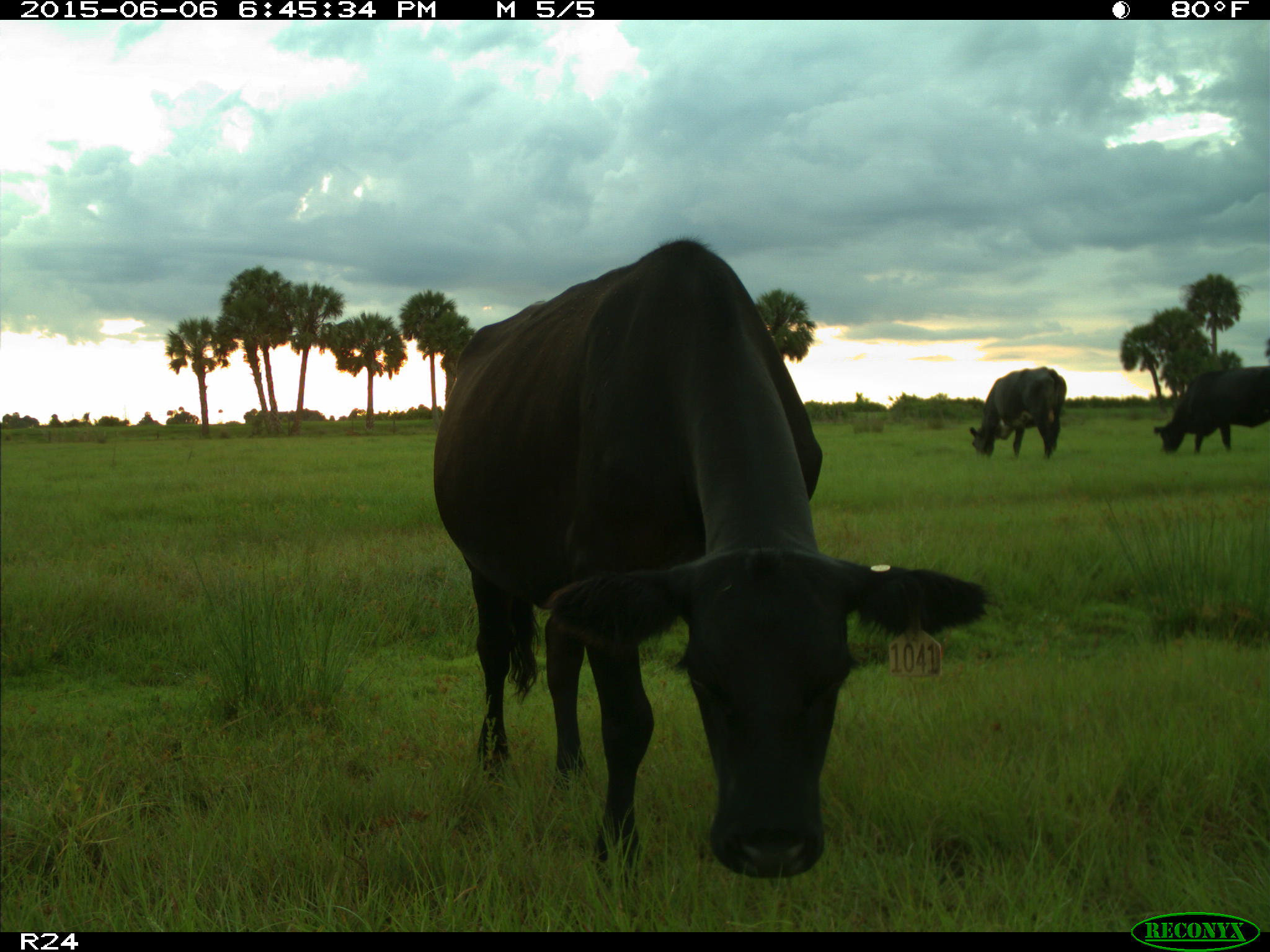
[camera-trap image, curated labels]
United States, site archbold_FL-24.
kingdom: Animalia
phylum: Chordata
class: Mammalia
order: Artiodactyla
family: Bovidae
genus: Bos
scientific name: Bos taurus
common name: domestic cow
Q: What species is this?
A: Bos taurus (domestic cow).